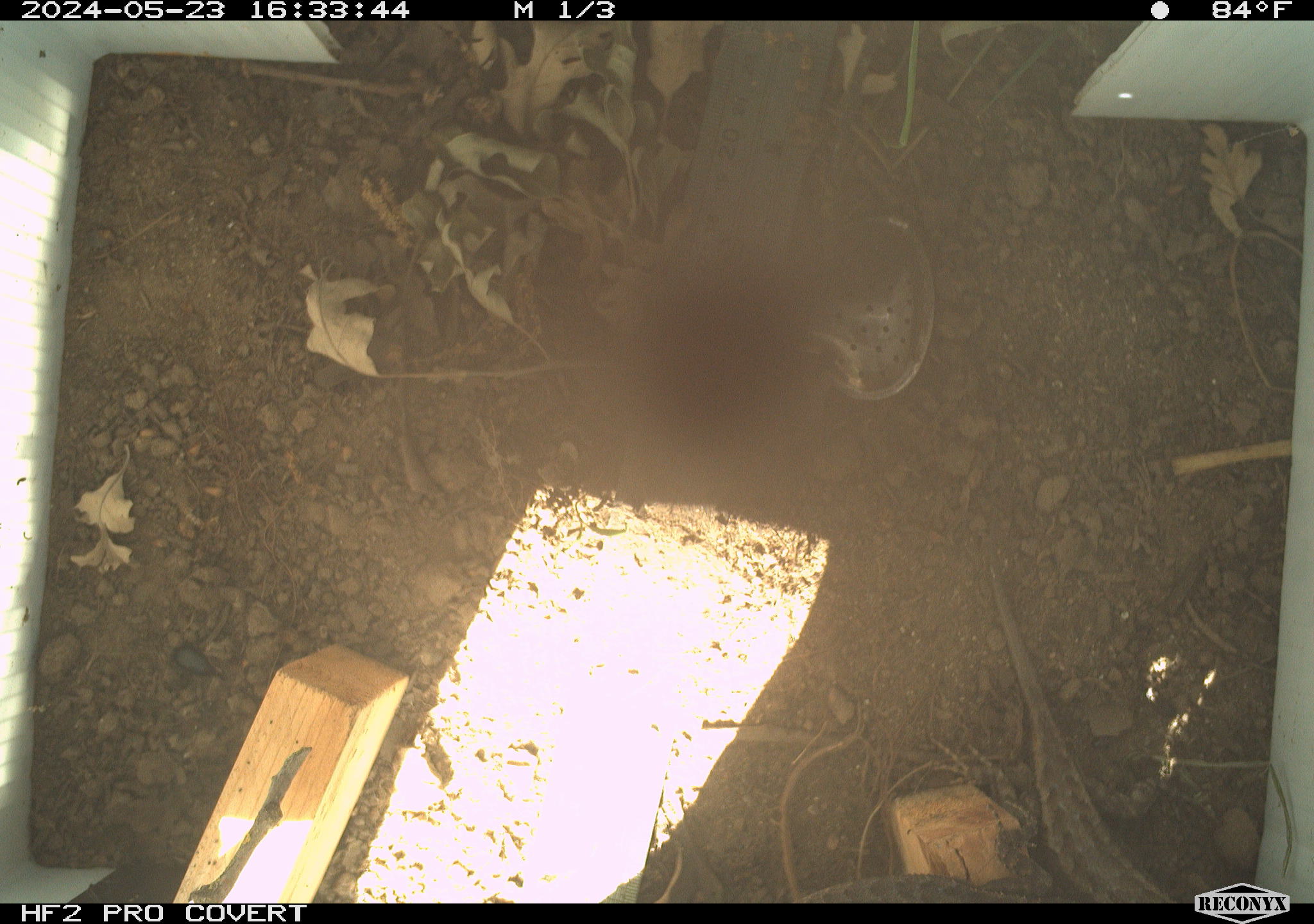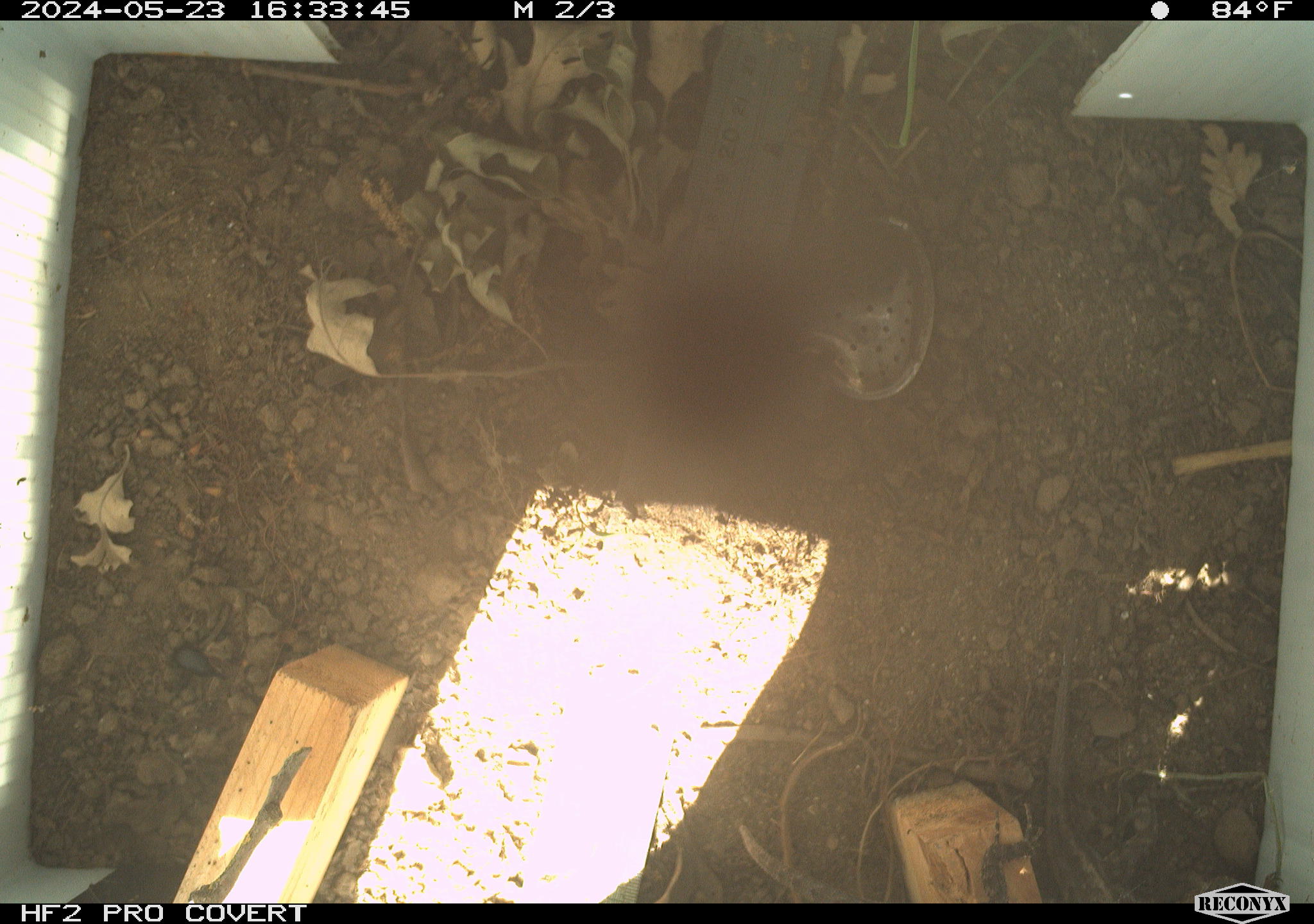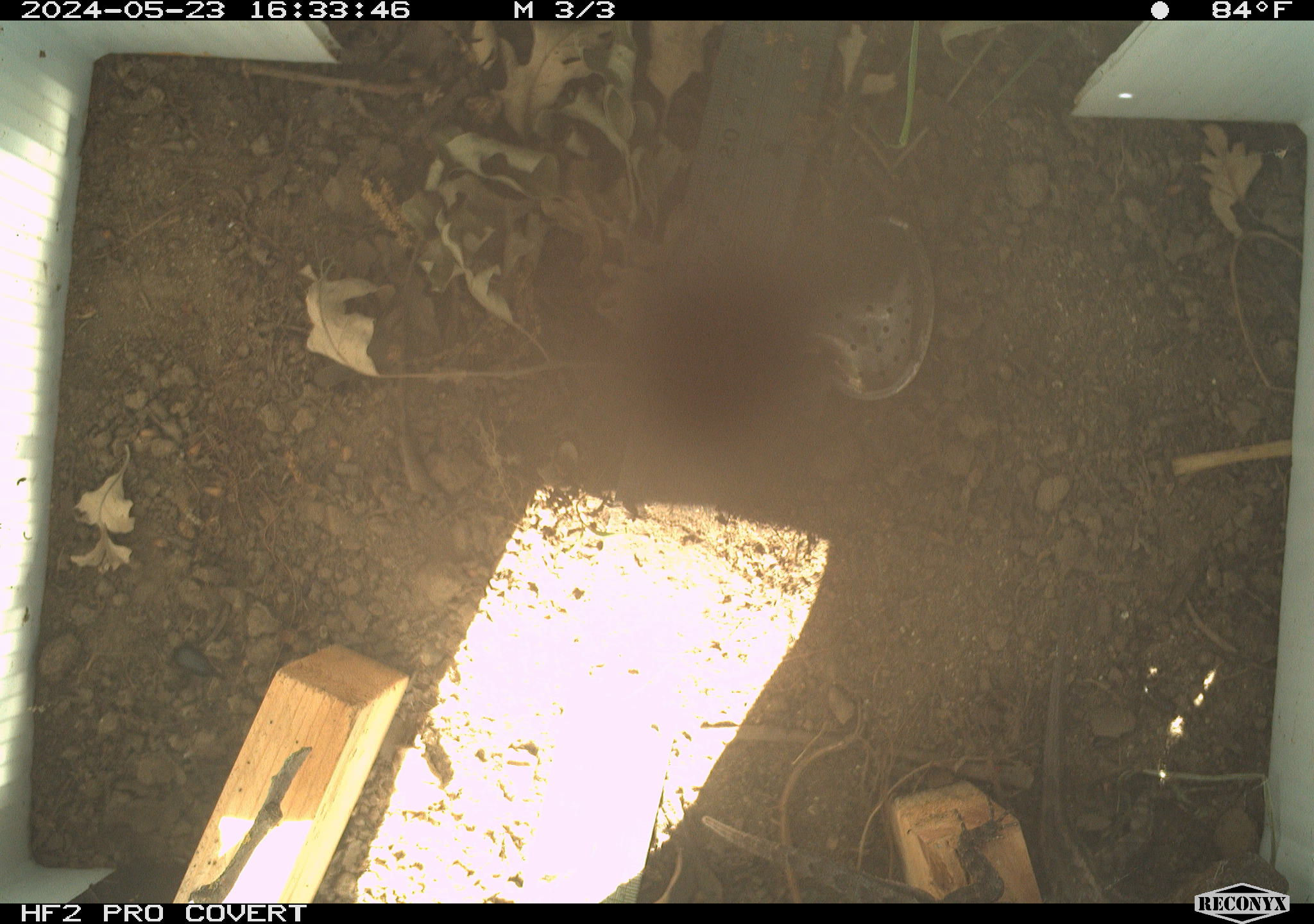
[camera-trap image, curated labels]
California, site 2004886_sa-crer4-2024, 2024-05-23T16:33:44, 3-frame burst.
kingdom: Animalia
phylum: Chordata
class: Reptilia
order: Squamata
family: Phrynosomatidae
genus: Sceloporus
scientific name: Sceloporus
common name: spiny lizards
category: sceloporus species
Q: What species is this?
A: Sceloporus species (spiny lizards) (Sceloporus).